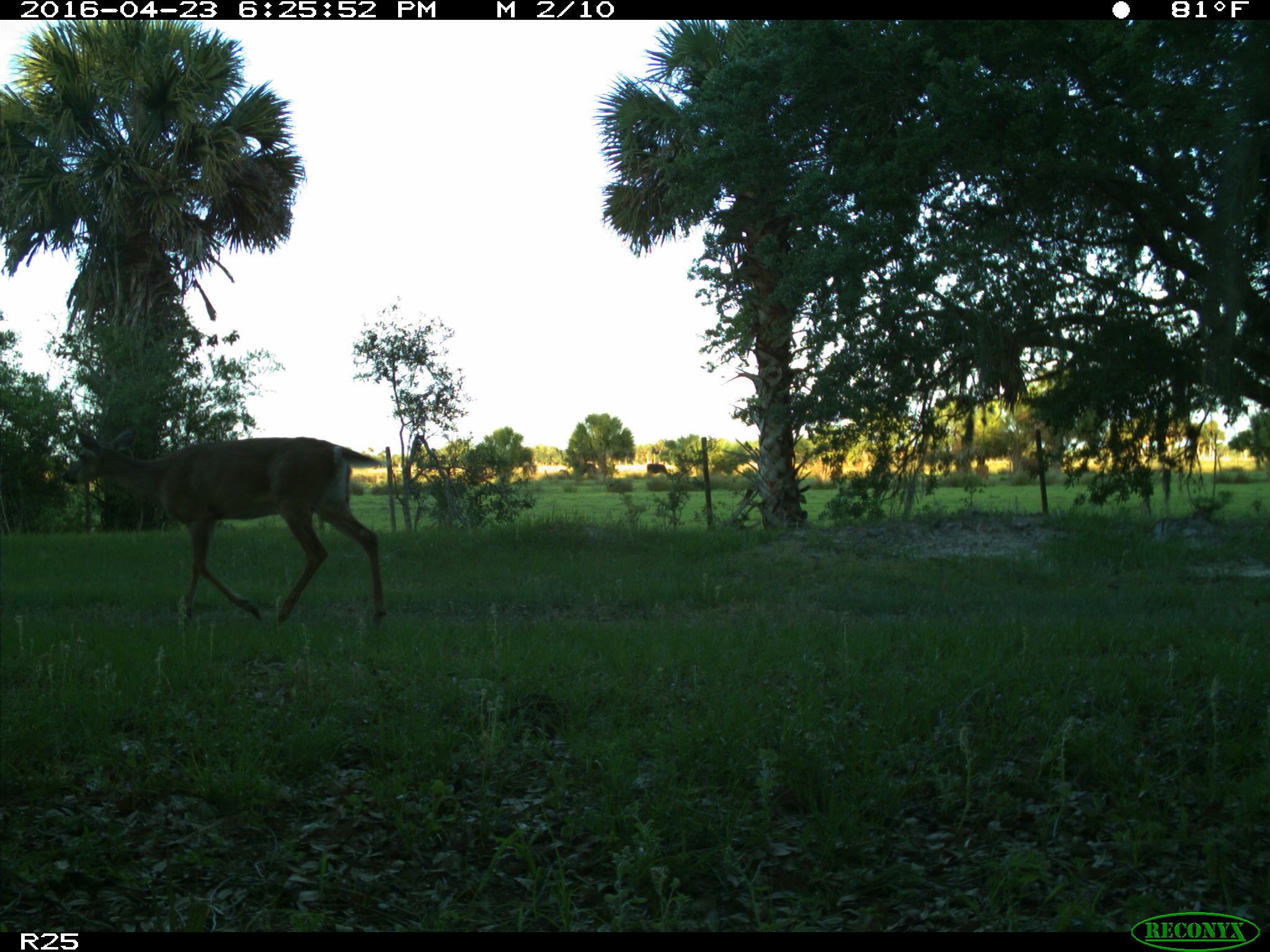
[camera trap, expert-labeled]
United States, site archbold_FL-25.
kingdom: Animalia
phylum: Chordata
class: Mammalia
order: Artiodactyla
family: Bovidae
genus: Bos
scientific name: Bos taurus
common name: domestic cow